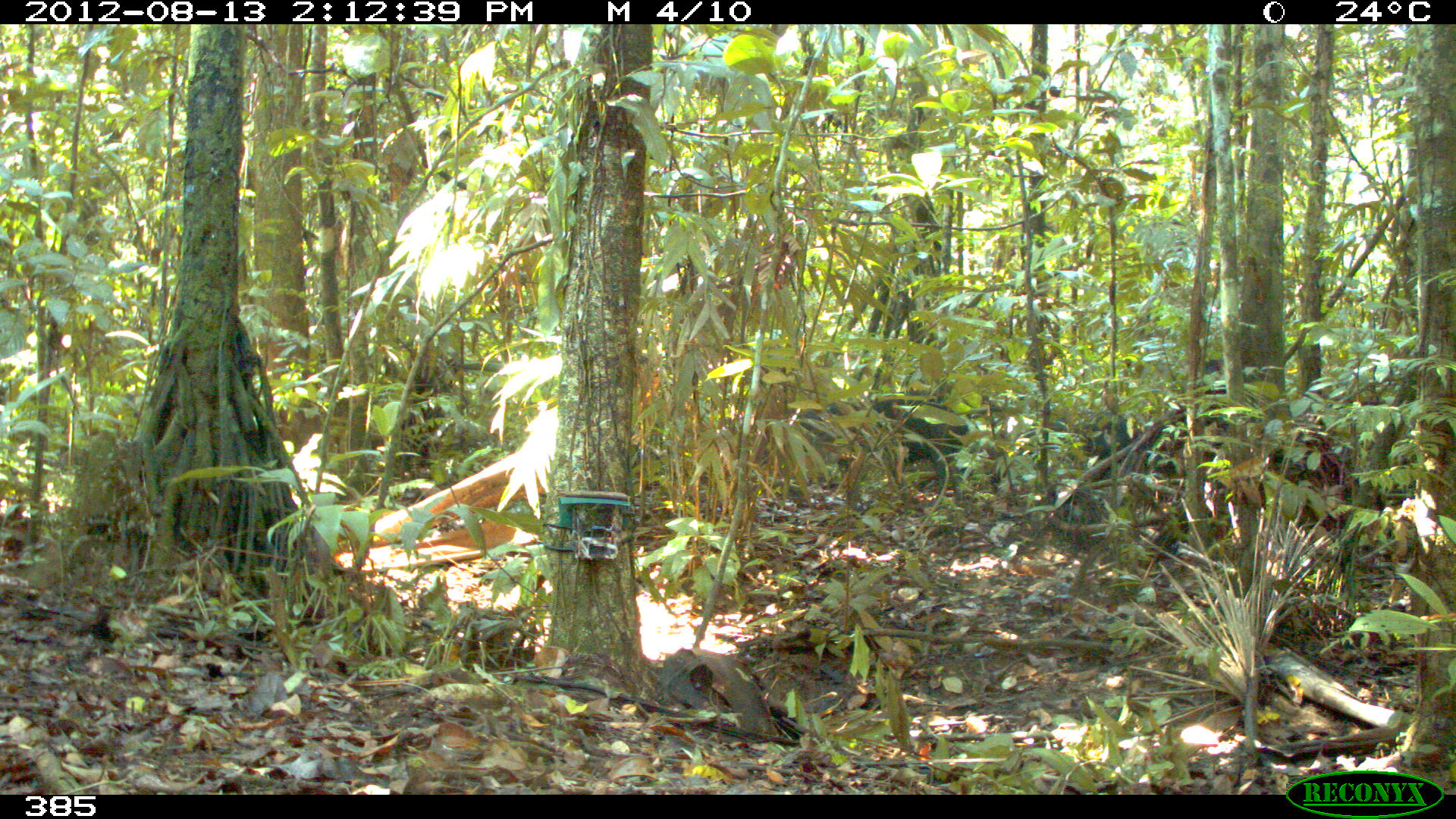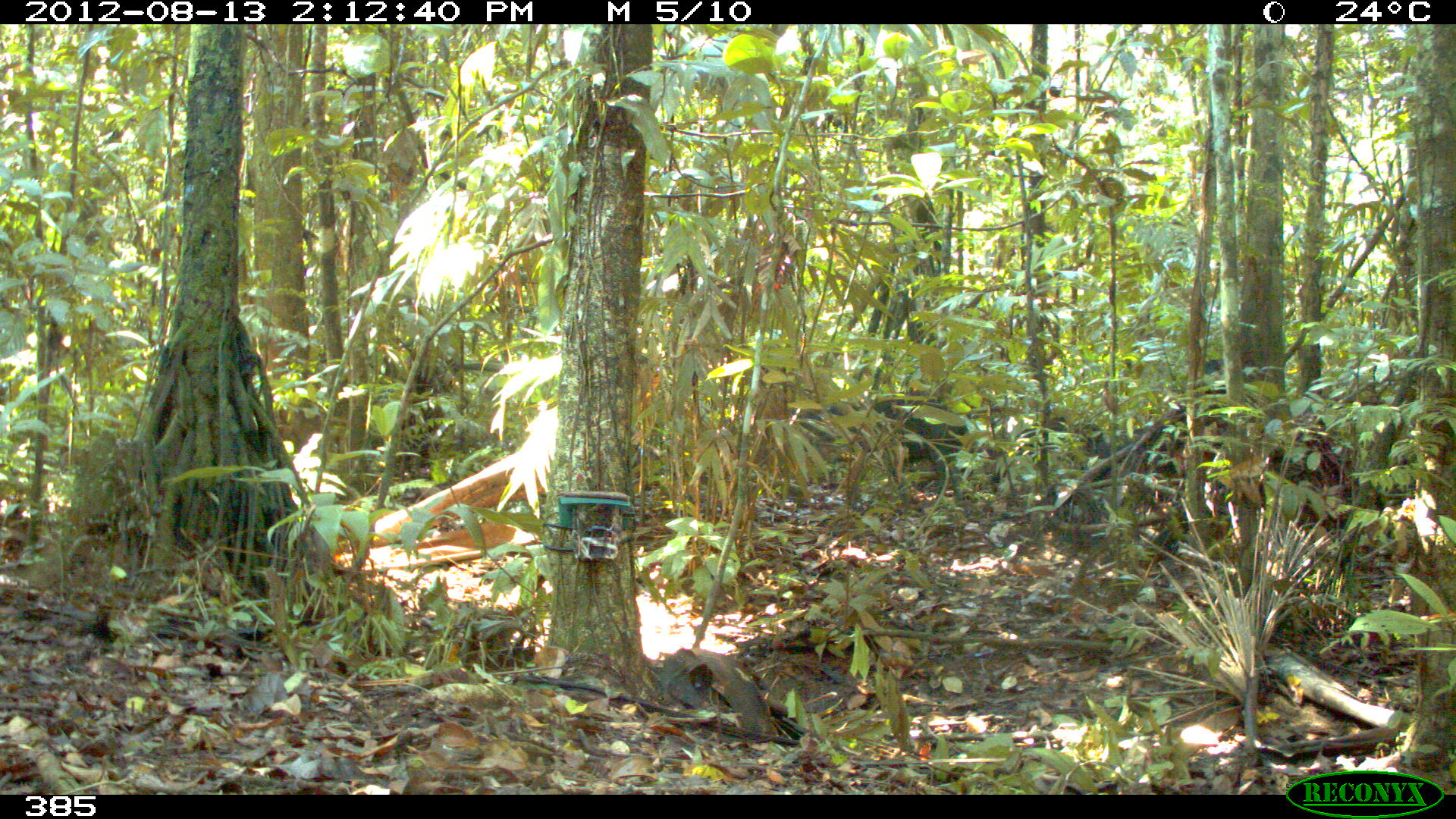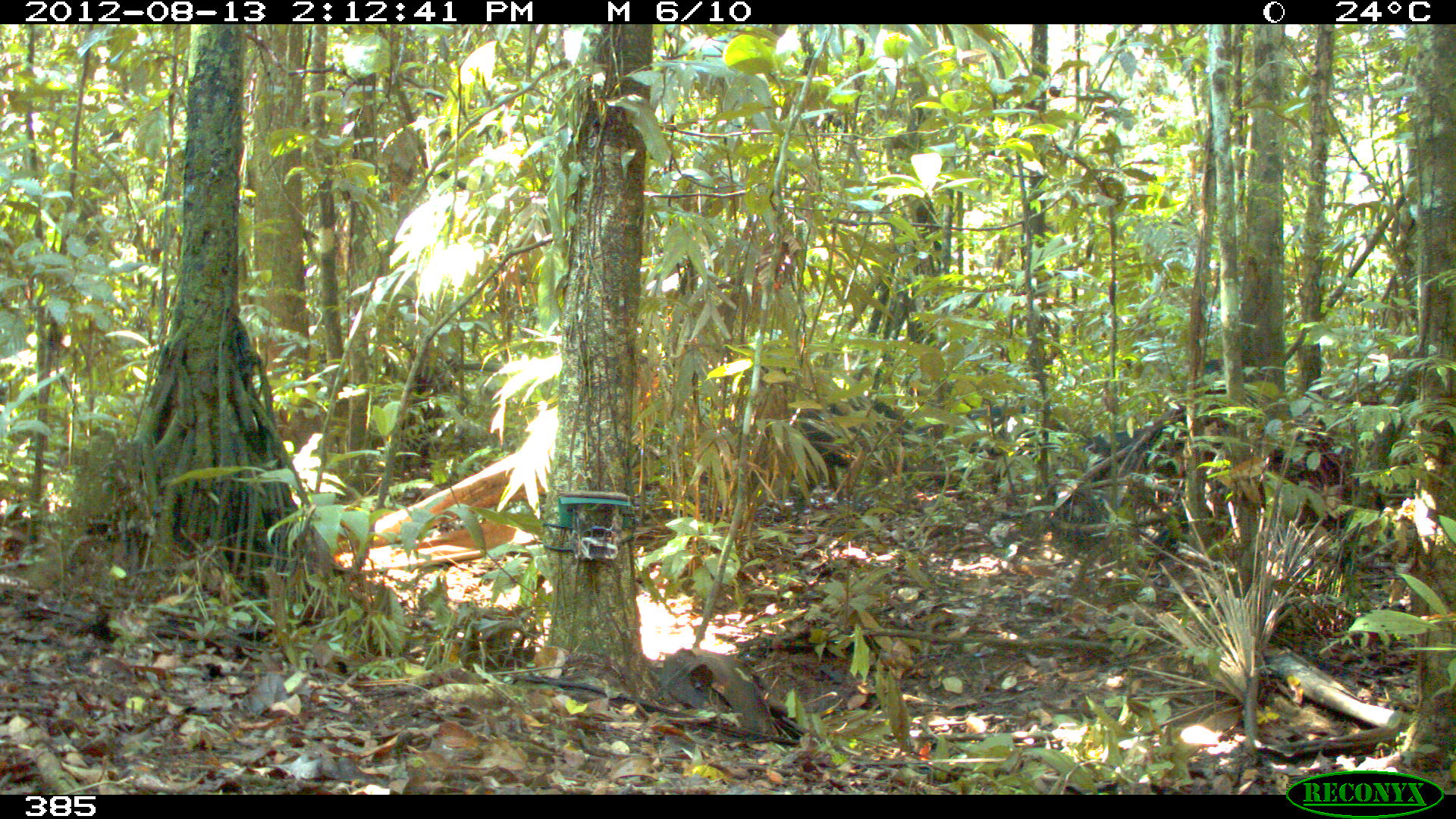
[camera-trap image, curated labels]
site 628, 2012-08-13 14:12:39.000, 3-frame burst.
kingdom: Animalia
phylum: Chordata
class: Mammalia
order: Artiodactyla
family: Tayassuidae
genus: Tayassu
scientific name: Tayassu pecari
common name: white-lipped peccary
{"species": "Tayassu pecari (white-lipped peccary)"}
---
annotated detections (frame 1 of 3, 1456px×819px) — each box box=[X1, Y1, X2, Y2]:
tayassu pecari: box=[790, 392, 969, 520]; box=[1049, 410, 1147, 478]; box=[1198, 359, 1234, 398]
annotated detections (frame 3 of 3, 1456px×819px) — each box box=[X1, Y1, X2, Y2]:
tayassu pecari: box=[791, 396, 947, 499]; box=[1076, 424, 1153, 493]; box=[959, 405, 1050, 459]; box=[1196, 356, 1238, 399]